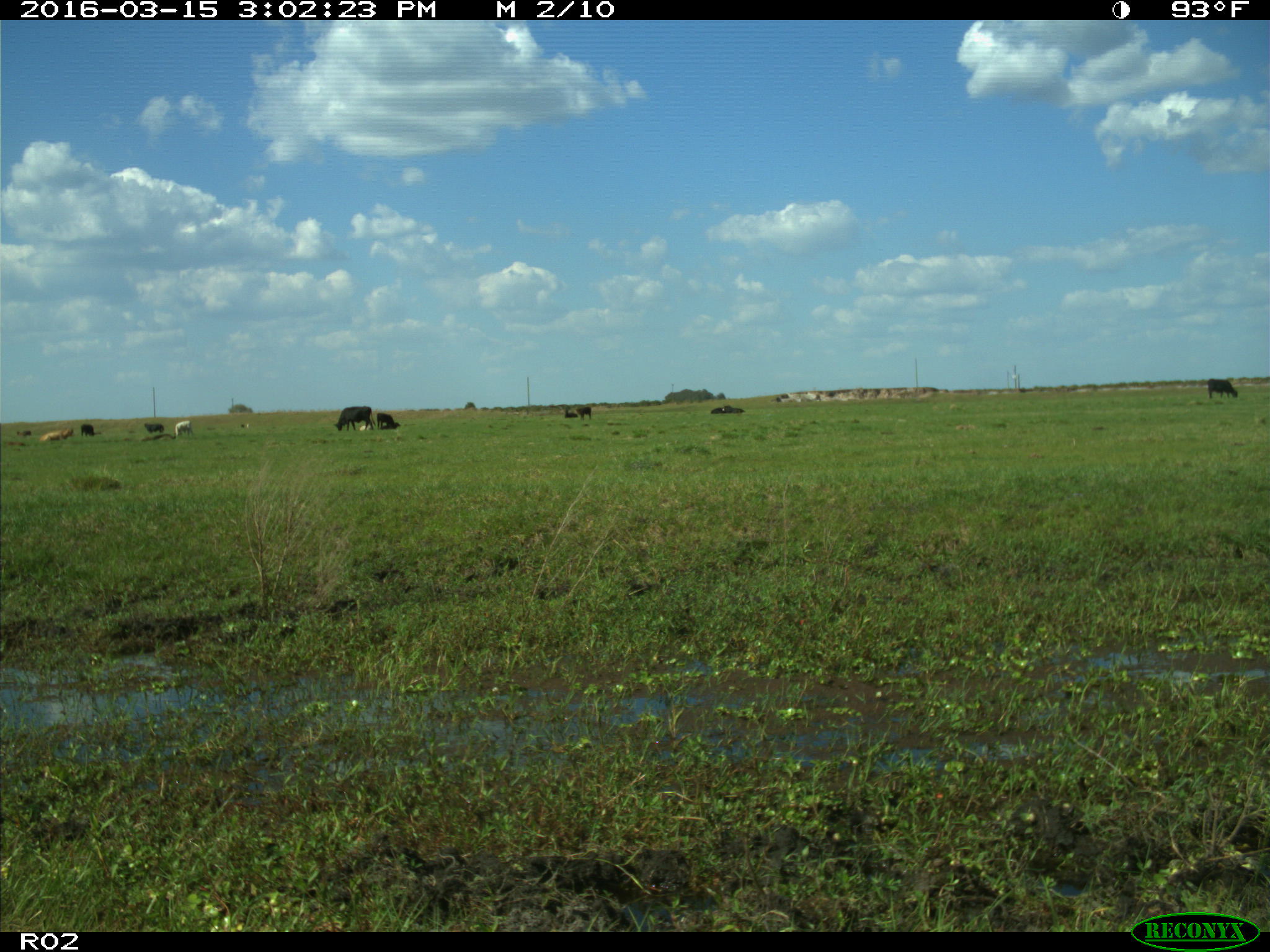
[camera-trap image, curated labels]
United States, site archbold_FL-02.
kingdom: Animalia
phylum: Chordata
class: Mammalia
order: Artiodactyla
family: Bovidae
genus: Bos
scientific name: Bos taurus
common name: domestic cow